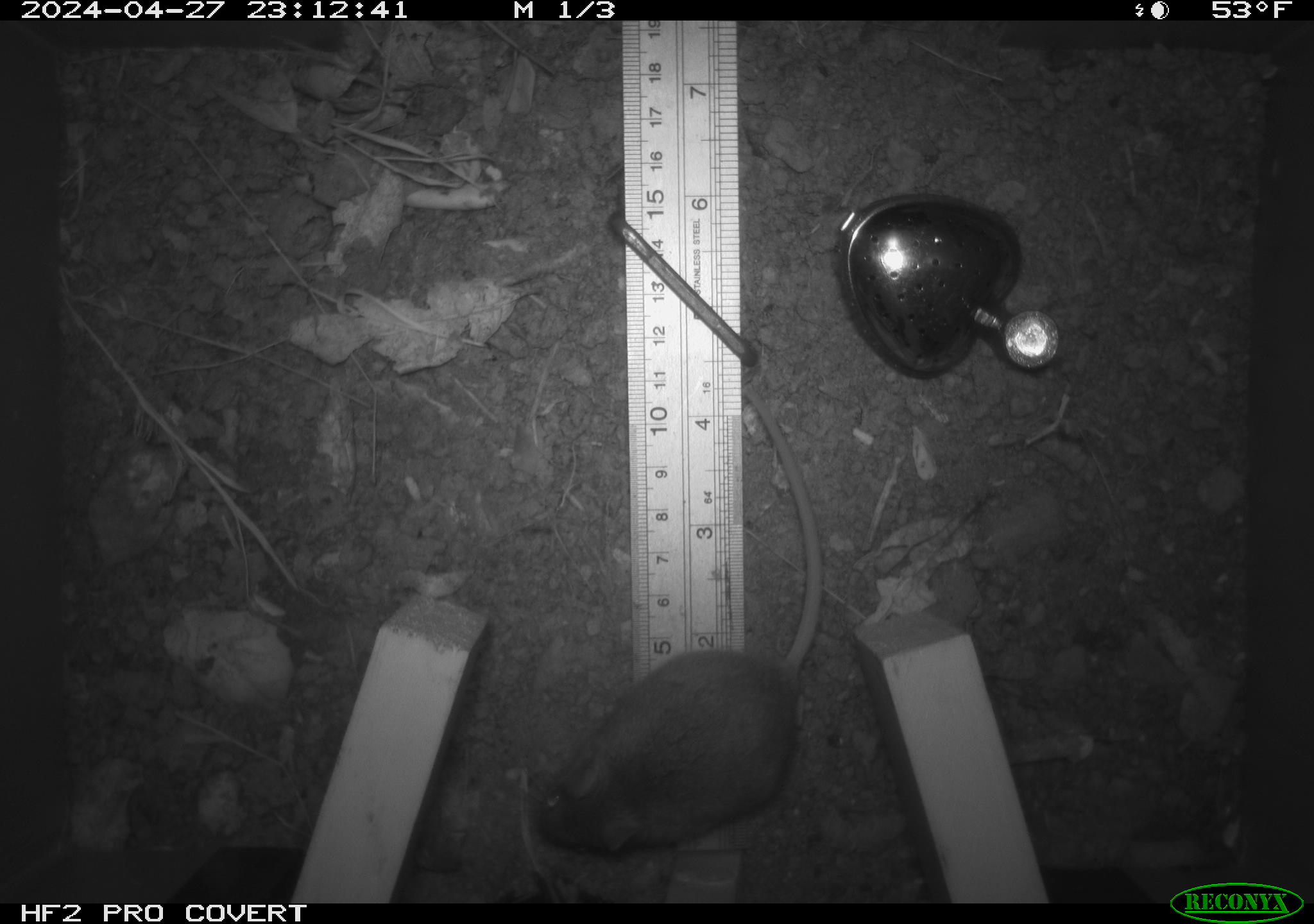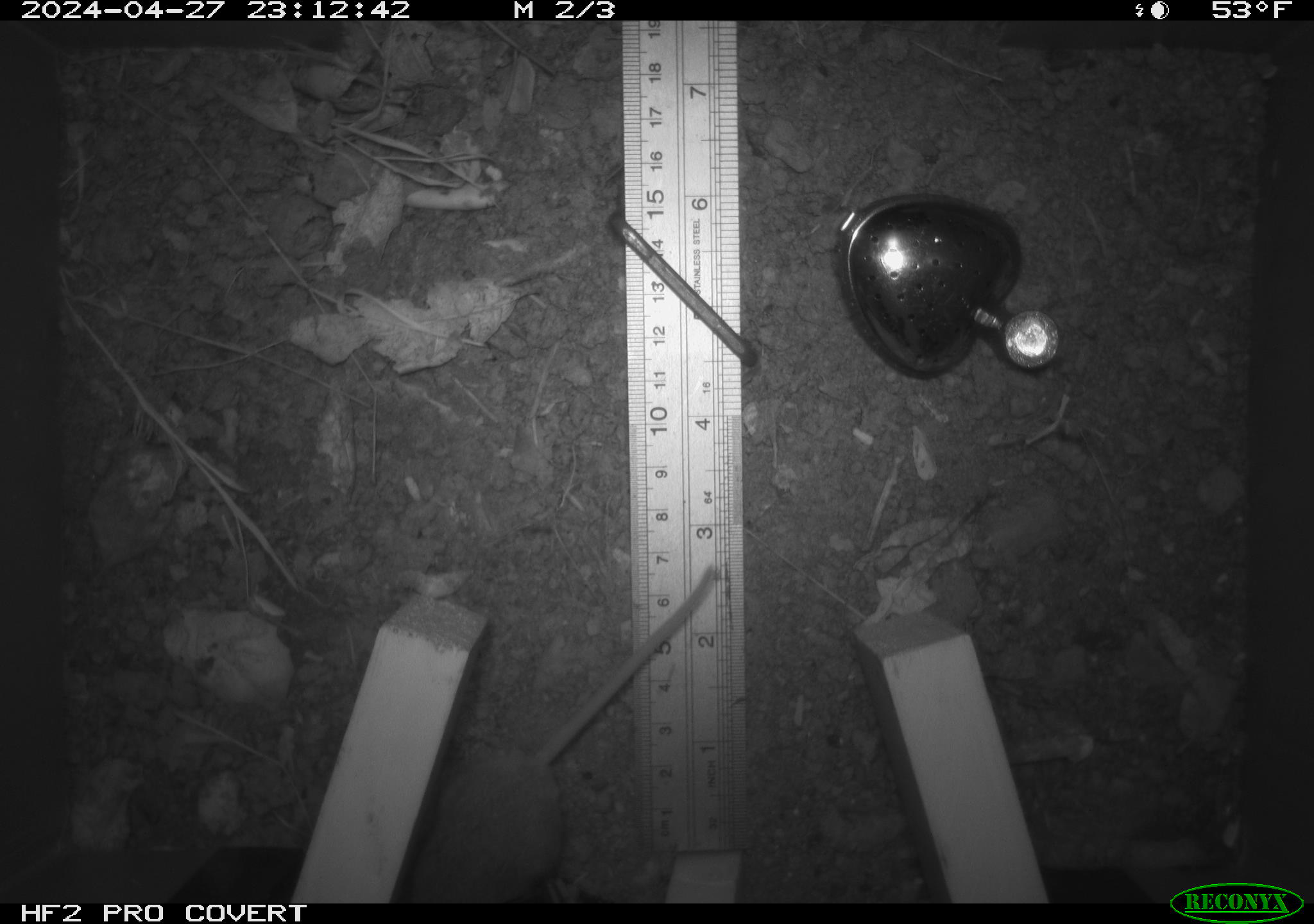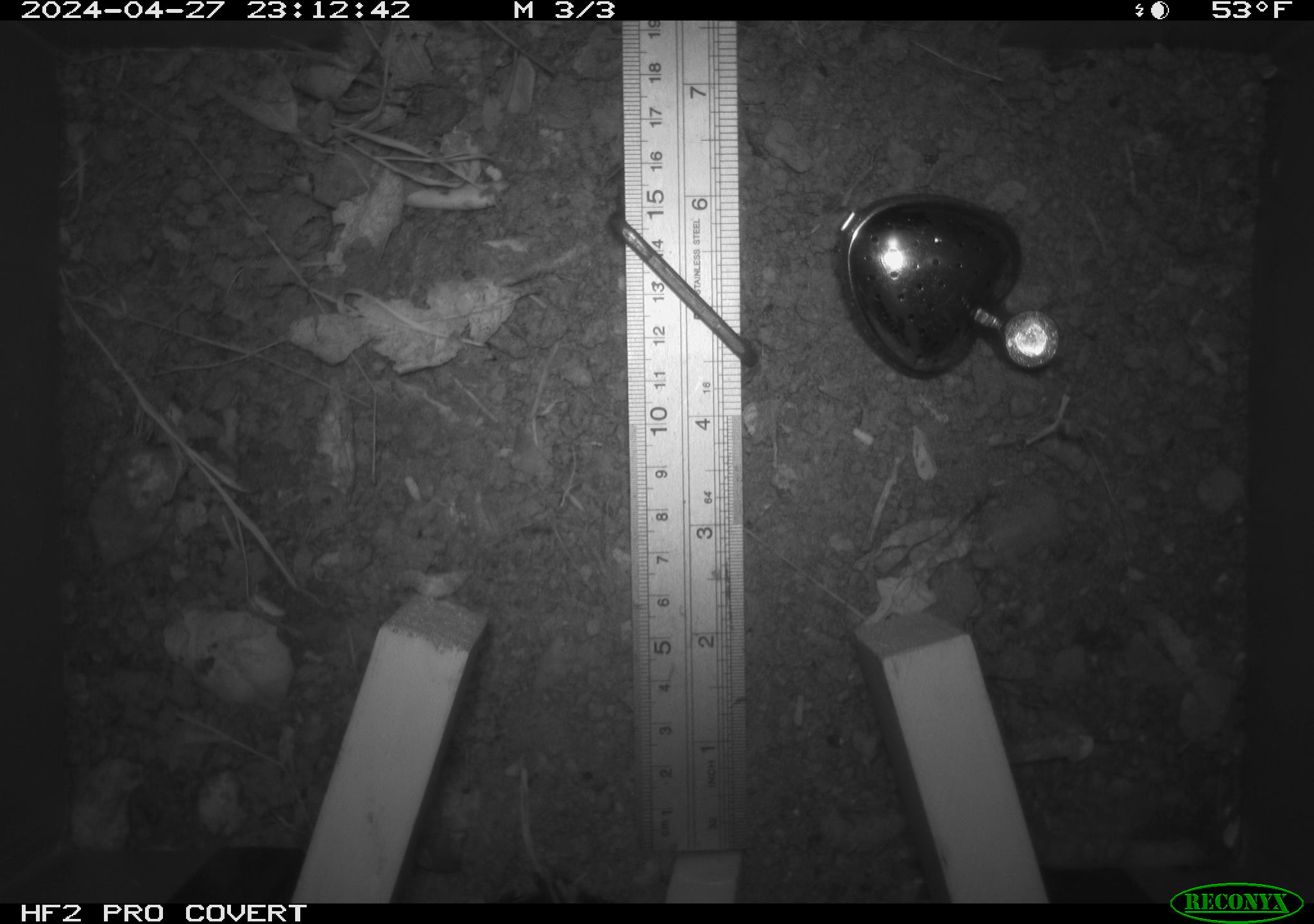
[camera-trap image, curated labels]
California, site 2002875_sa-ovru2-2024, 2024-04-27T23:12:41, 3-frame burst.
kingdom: Animalia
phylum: Chordata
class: Mammalia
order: Rodentia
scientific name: Rodentia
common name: rodent